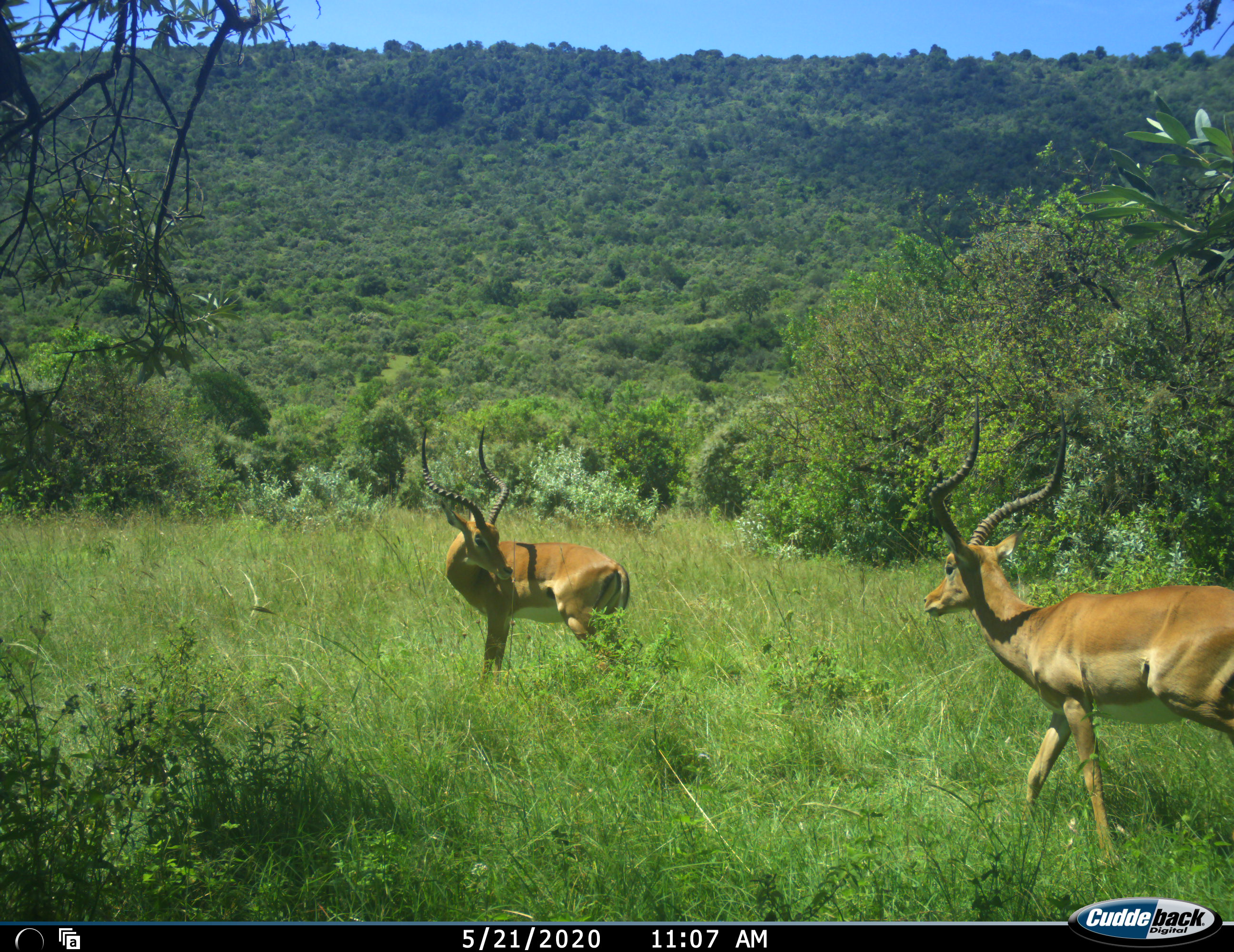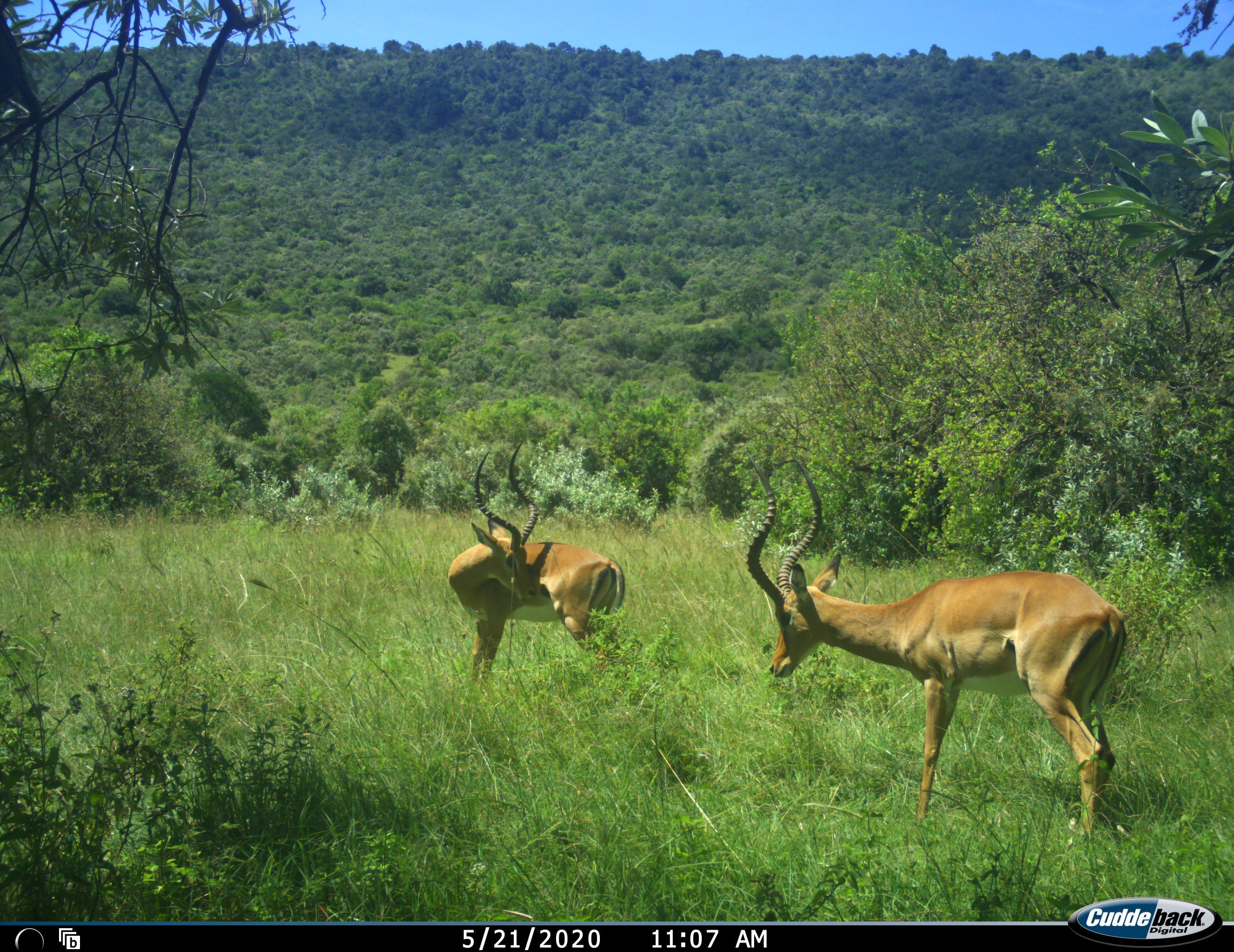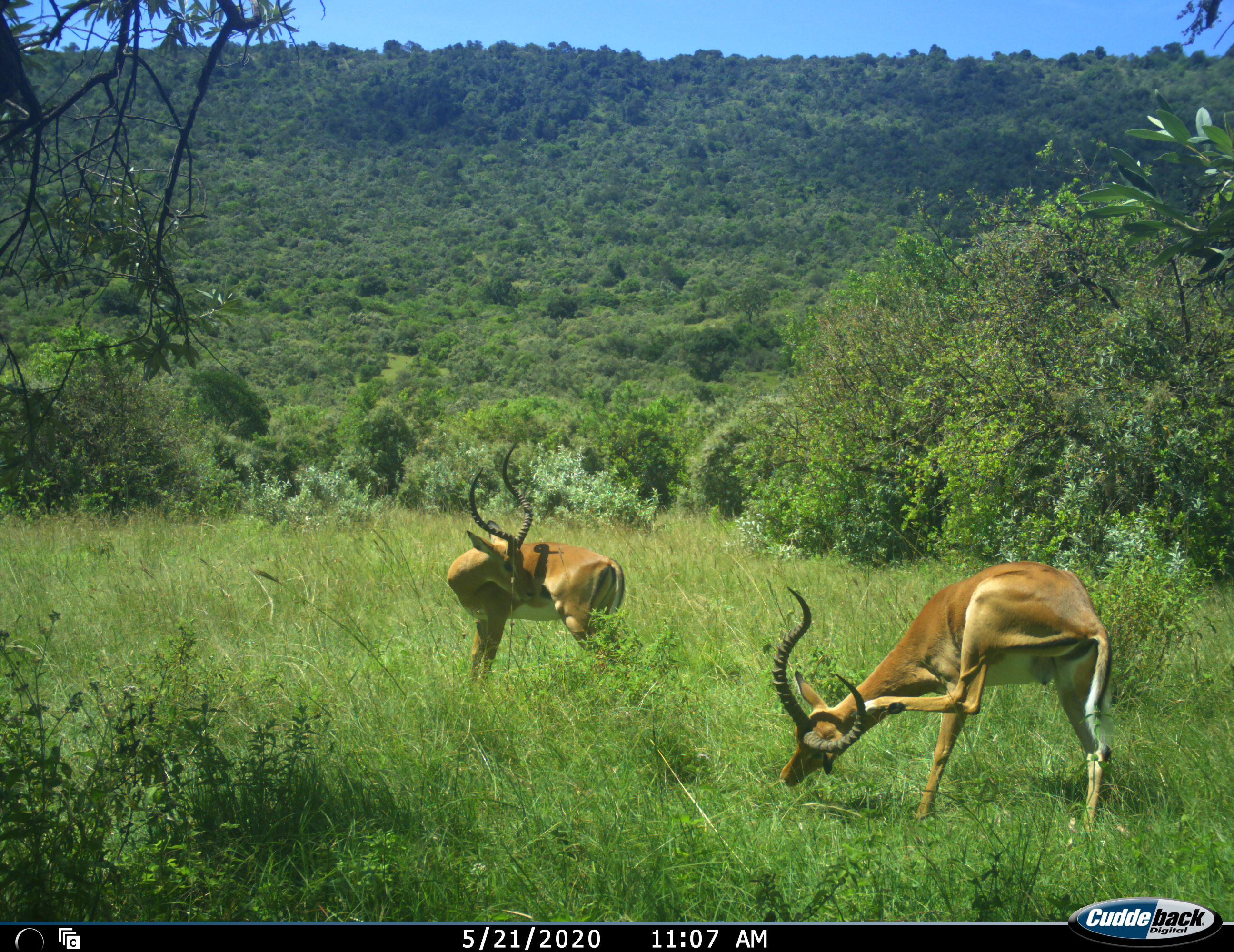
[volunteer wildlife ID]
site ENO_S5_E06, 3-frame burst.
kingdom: Animalia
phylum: Chordata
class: Mammalia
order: Artiodactyla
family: Bovidae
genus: Aepyceros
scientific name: Aepyceros melampus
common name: impala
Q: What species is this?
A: Impala (Aepyceros melampus).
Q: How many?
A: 2.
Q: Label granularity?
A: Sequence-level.